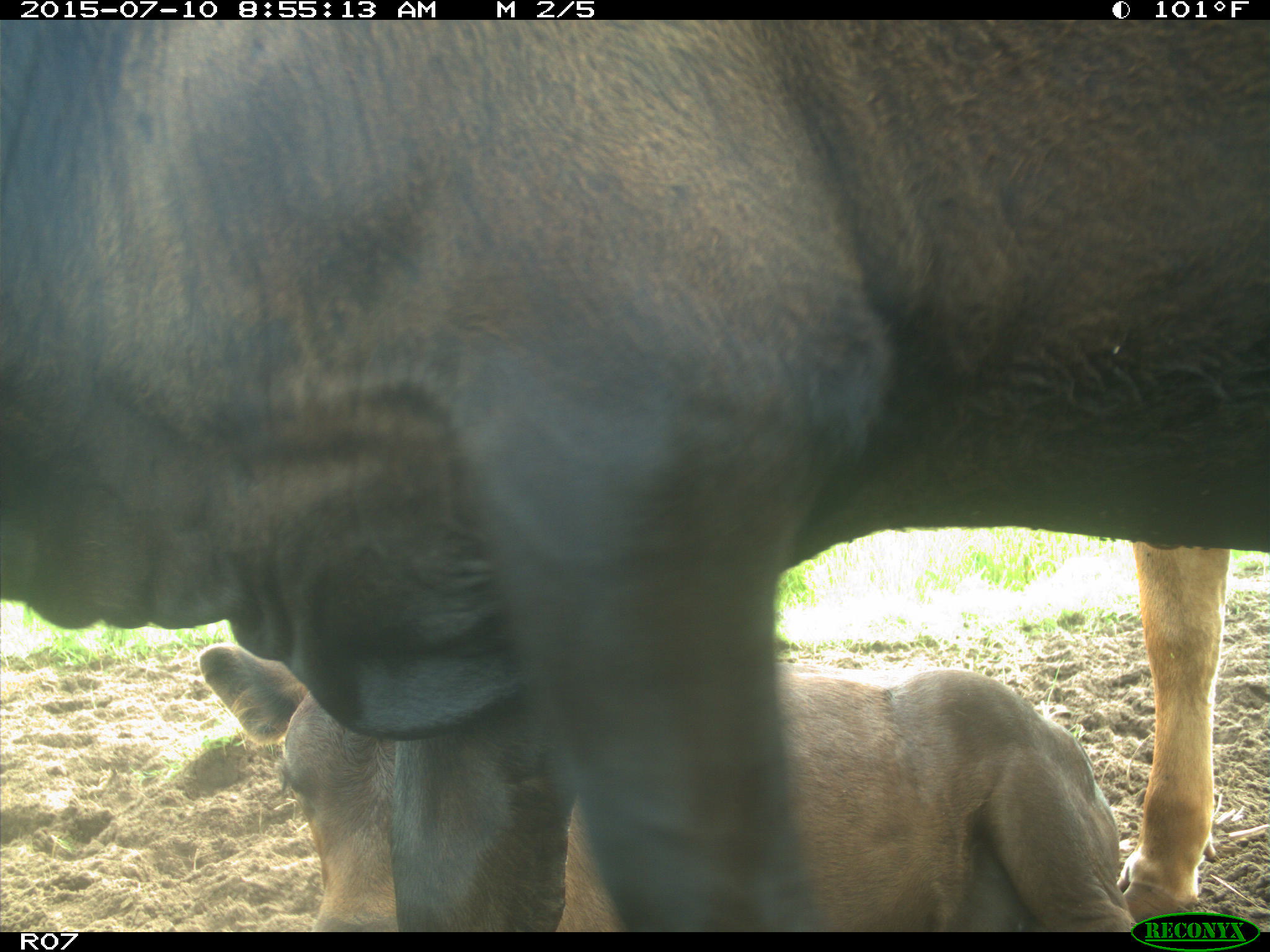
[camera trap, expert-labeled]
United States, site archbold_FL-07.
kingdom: Animalia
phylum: Chordata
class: Mammalia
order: Artiodactyla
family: Bovidae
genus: Bos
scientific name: Bos taurus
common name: domestic cow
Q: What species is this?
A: Bos taurus (domestic cow).